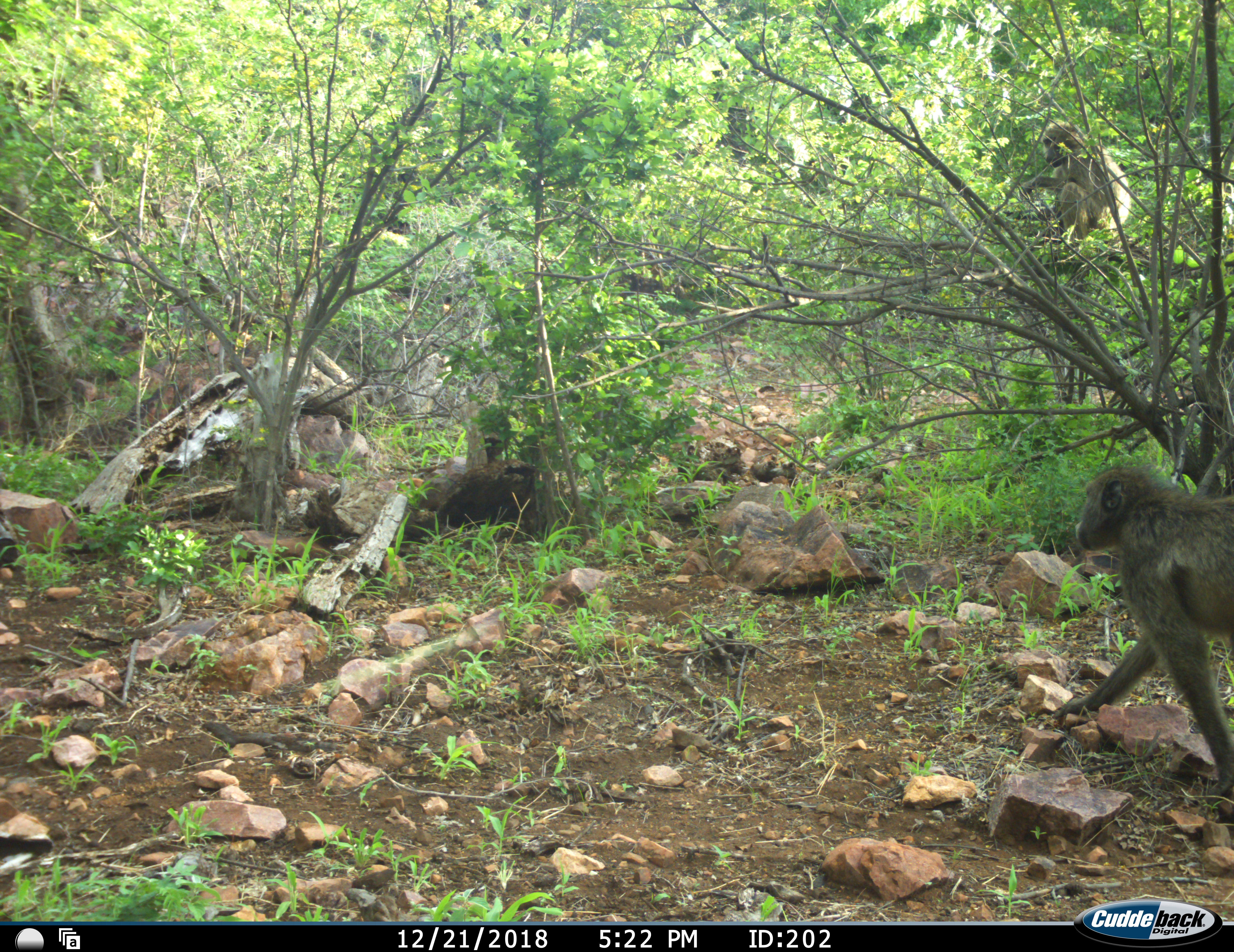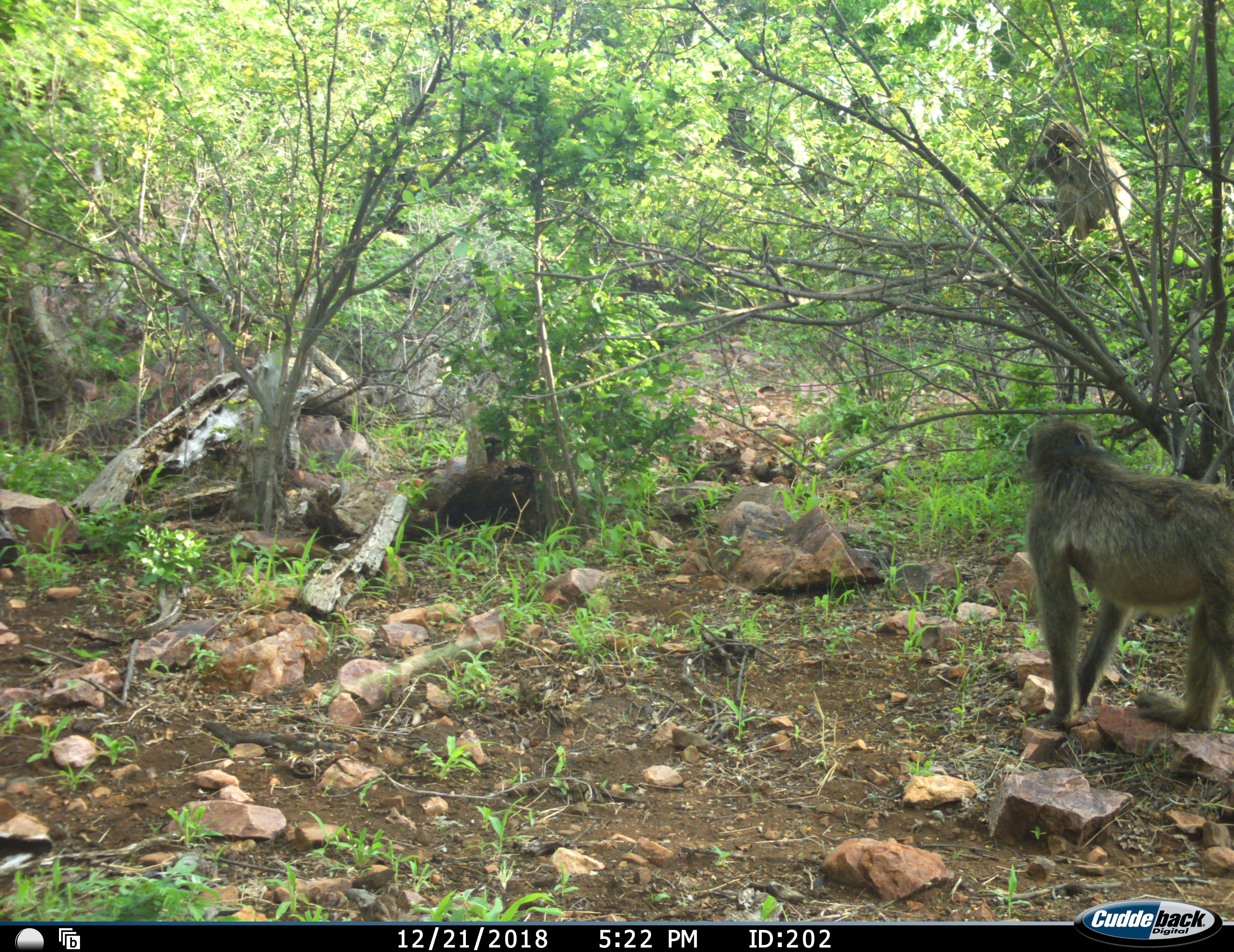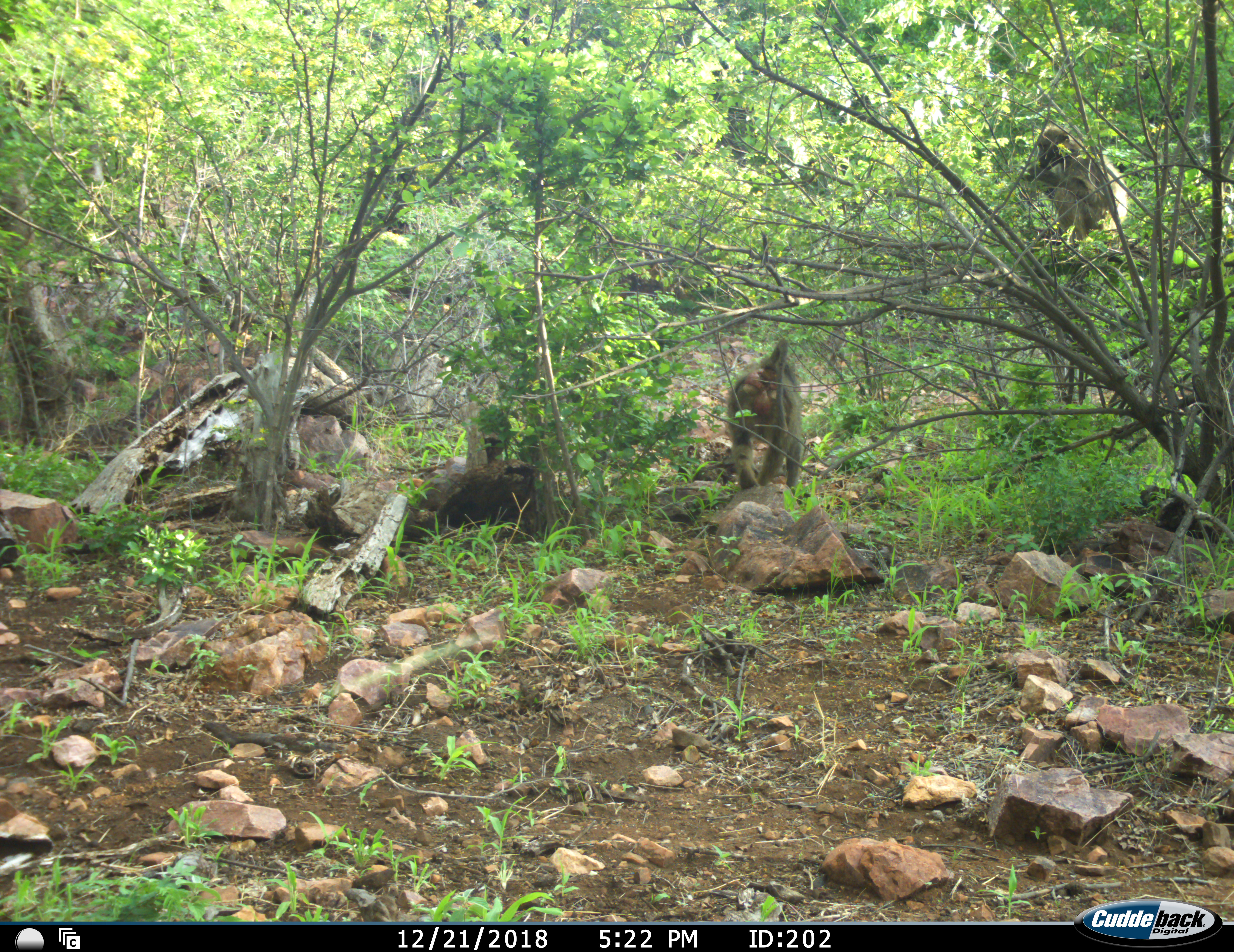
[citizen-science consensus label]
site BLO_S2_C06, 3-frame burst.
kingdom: Animalia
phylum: Chordata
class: Mammalia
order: Primates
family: Cercopithecidae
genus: Papio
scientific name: Papio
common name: baboon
Baboon (Papio), count 2. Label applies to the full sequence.